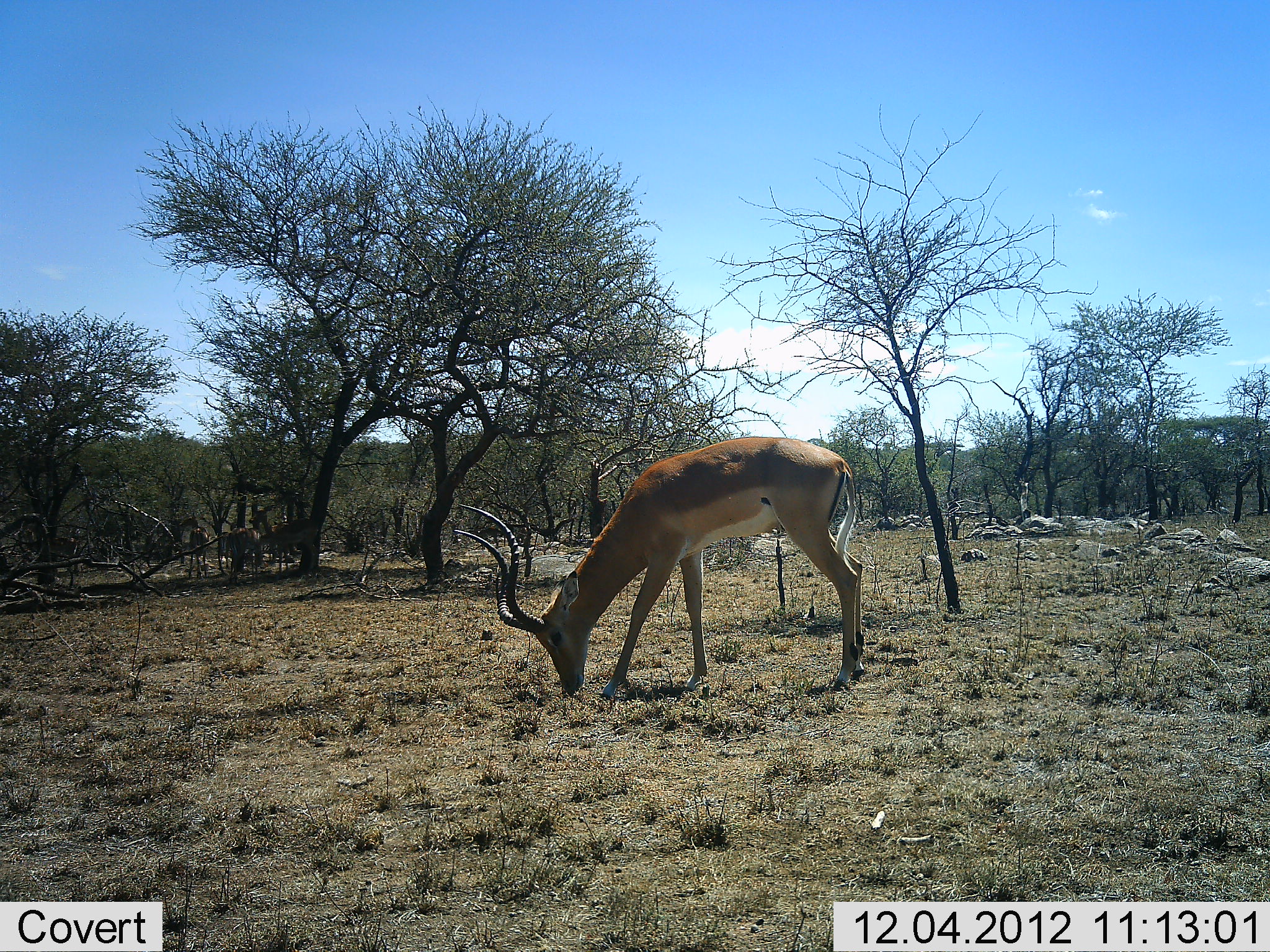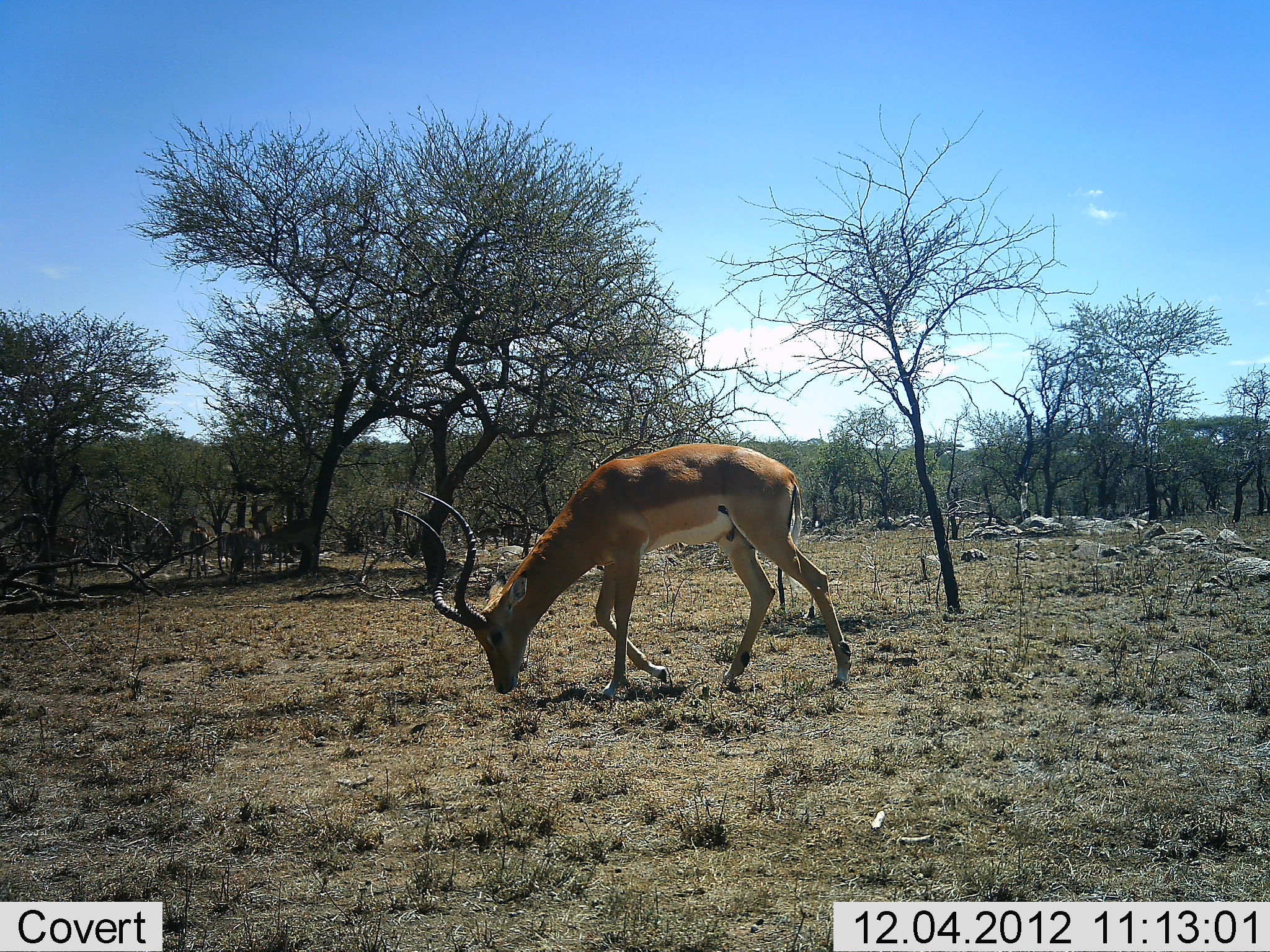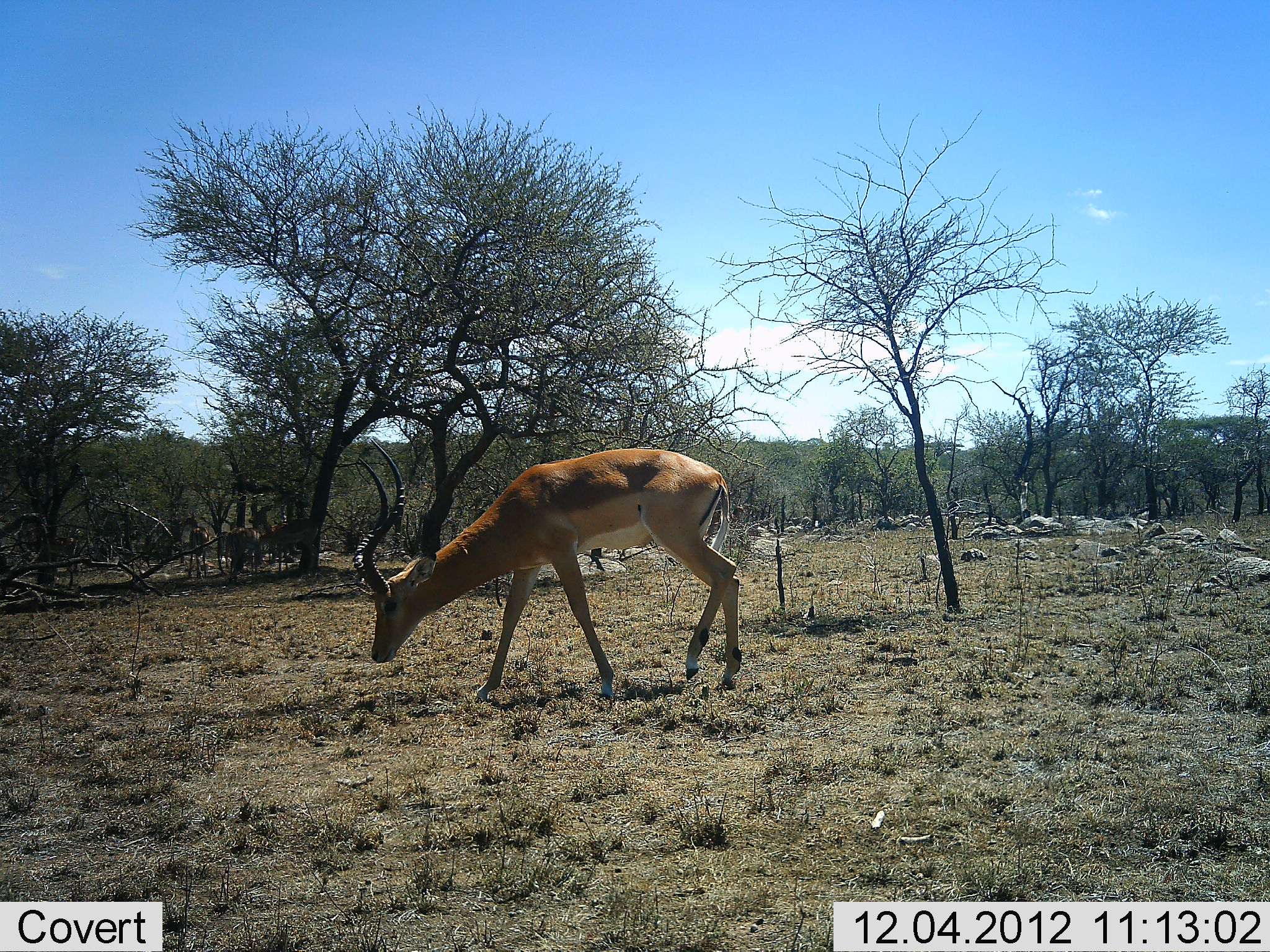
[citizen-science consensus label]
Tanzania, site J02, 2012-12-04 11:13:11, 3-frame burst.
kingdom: Animalia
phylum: Chordata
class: Mammalia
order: Artiodactyla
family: Bovidae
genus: Aepyceros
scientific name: Aepyceros melampus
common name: impala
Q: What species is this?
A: Impala (Aepyceros melampus).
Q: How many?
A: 1.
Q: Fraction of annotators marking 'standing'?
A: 22%.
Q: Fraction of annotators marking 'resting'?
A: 0%.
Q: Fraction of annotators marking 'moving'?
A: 63%.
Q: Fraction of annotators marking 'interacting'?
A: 0%.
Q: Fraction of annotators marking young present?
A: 0%.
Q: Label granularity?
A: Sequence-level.